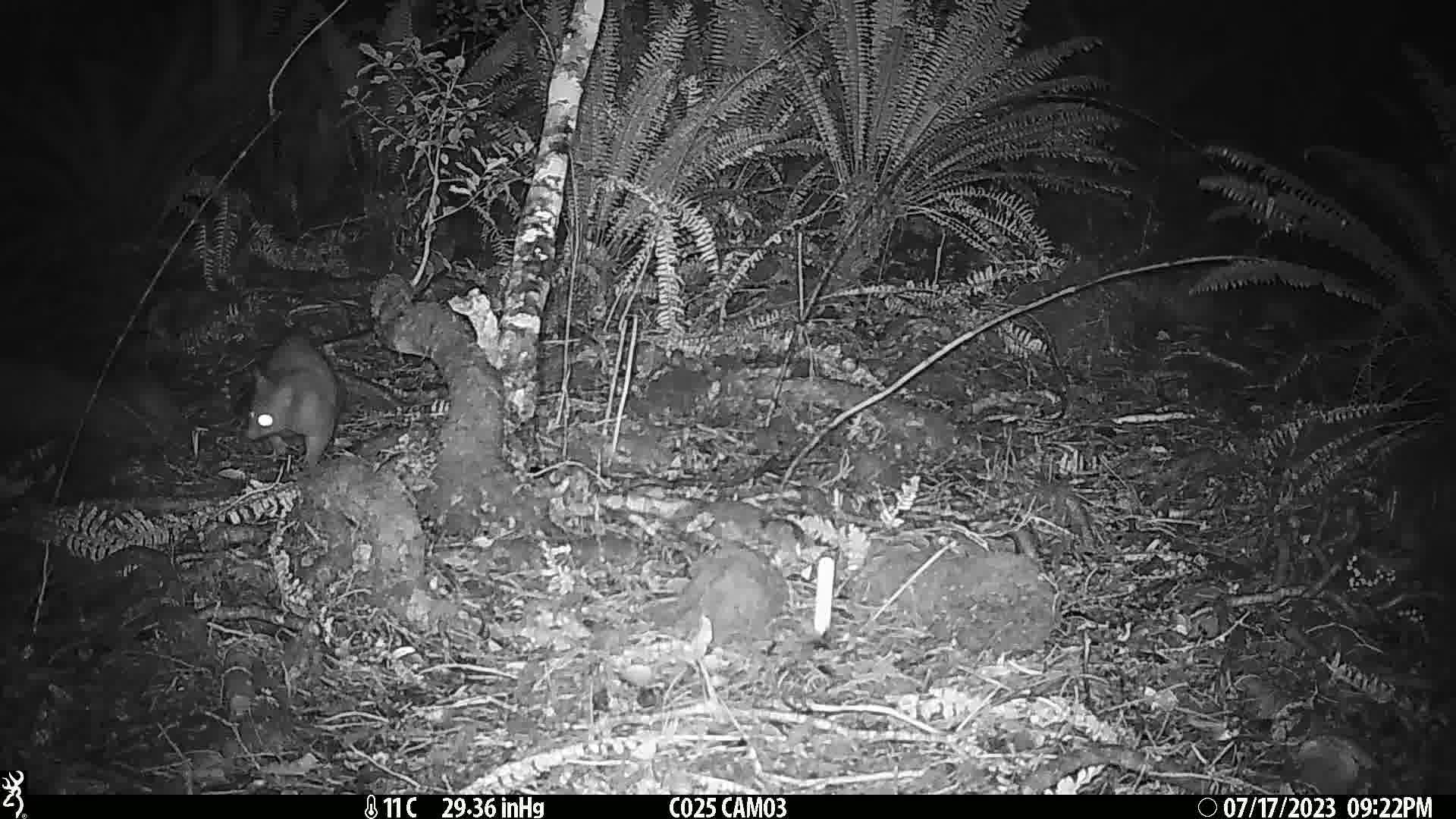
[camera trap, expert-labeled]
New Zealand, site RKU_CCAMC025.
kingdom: Animalia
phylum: Chordata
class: Mammalia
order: Diprotodontia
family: Phalangeridae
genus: Trichosurus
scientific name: Trichosurus vulpecula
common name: common brushtail possum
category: possum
Possum (common brushtail possum) (Trichosurus vulpecula).